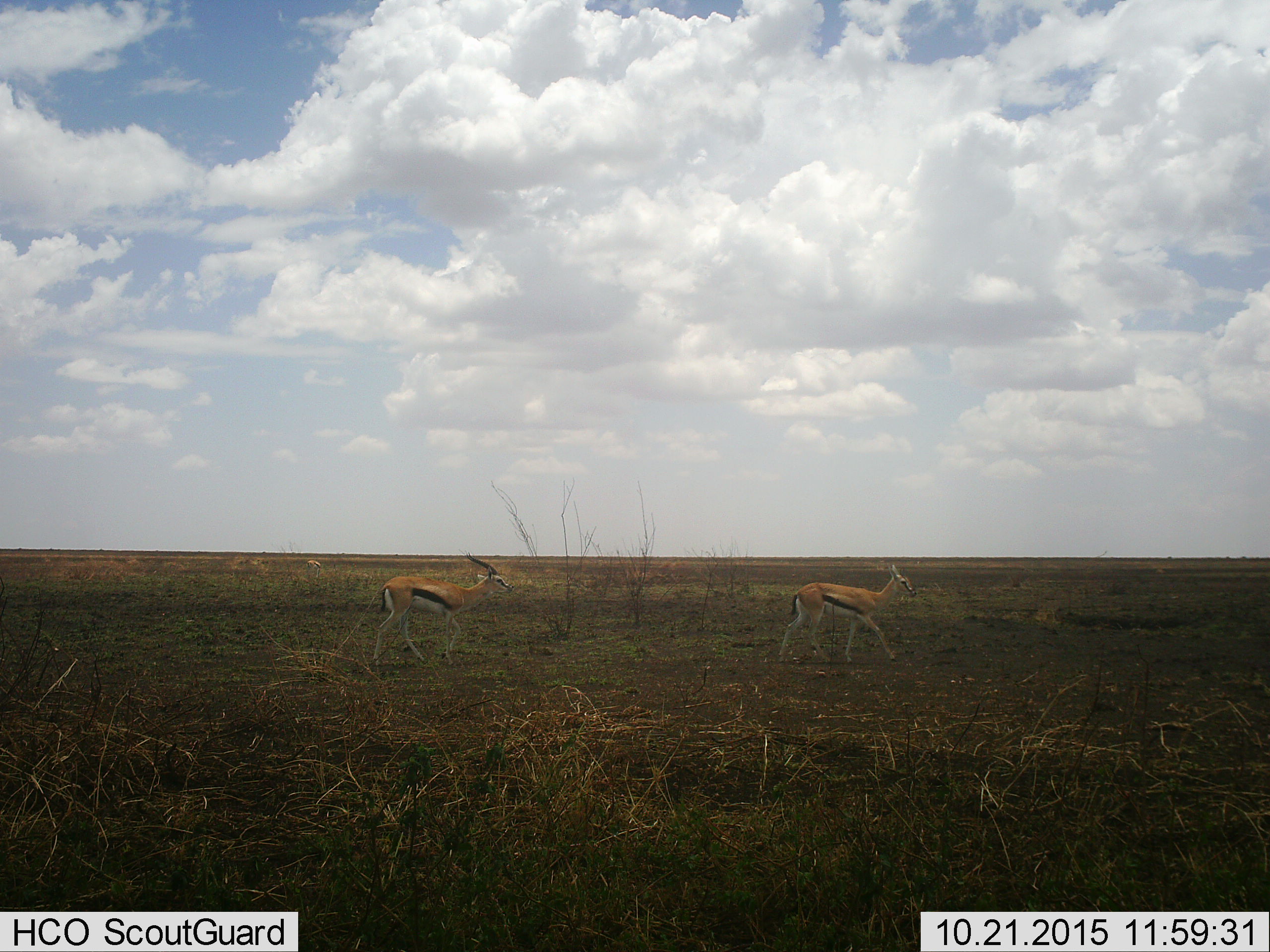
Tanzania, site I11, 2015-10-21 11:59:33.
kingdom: Animalia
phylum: Chordata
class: Mammalia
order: Artiodactyla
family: Bovidae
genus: Eudorcas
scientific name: Eudorcas thomsonii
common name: thomson's gazelle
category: gazellethomsons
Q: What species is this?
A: Gazellethomsons (thomson's gazelle) (Eudorcas thomsonii).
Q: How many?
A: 2.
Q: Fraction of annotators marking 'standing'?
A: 30%.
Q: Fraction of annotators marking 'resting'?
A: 0%.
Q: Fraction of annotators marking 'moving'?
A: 90%.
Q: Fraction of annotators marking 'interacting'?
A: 0%.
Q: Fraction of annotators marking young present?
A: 0%.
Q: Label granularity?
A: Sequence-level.